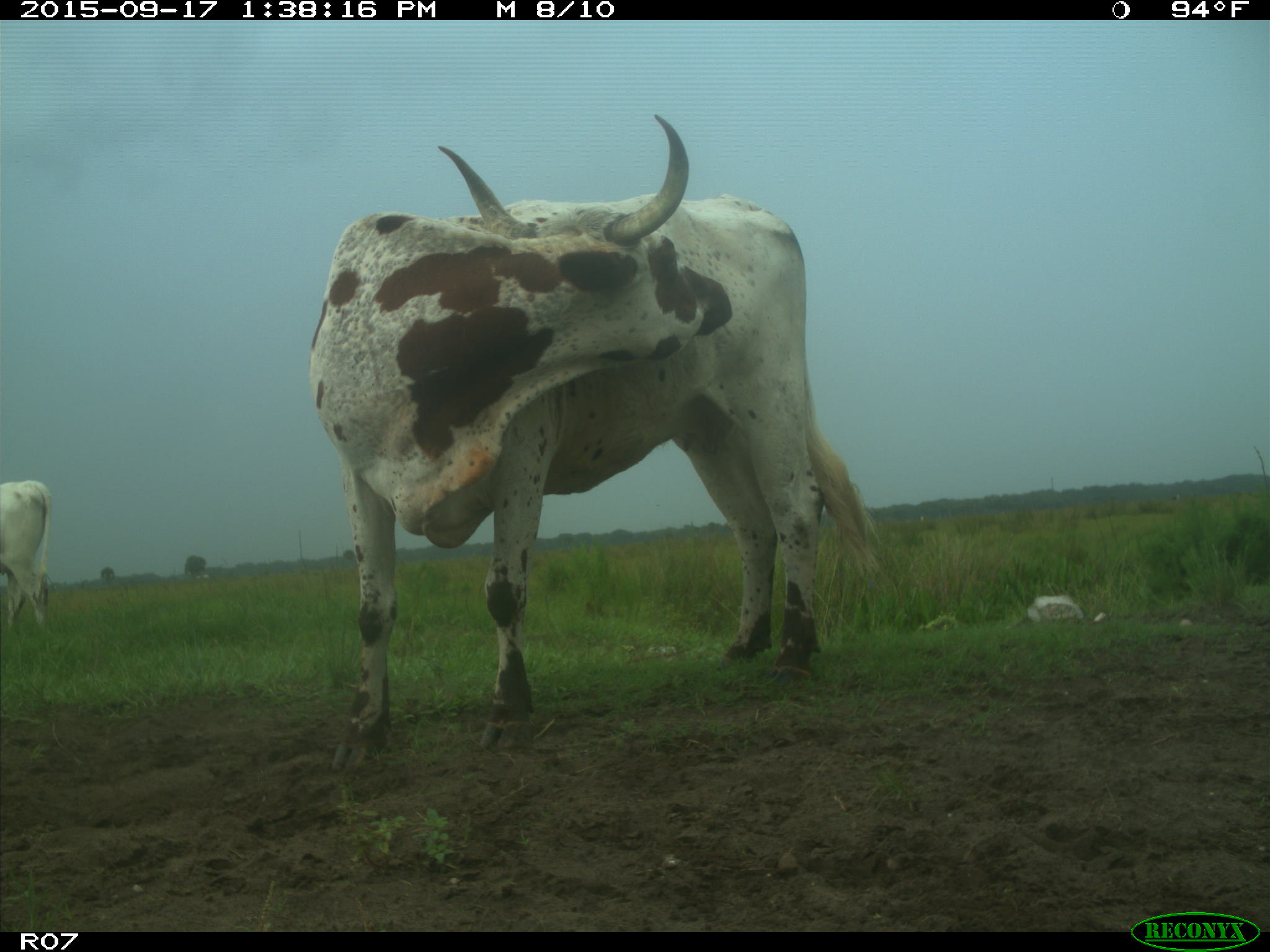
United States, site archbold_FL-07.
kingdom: Animalia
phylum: Chordata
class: Mammalia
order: Artiodactyla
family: Bovidae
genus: Bos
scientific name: Bos taurus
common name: domestic cow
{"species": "Bos taurus (domestic cow)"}